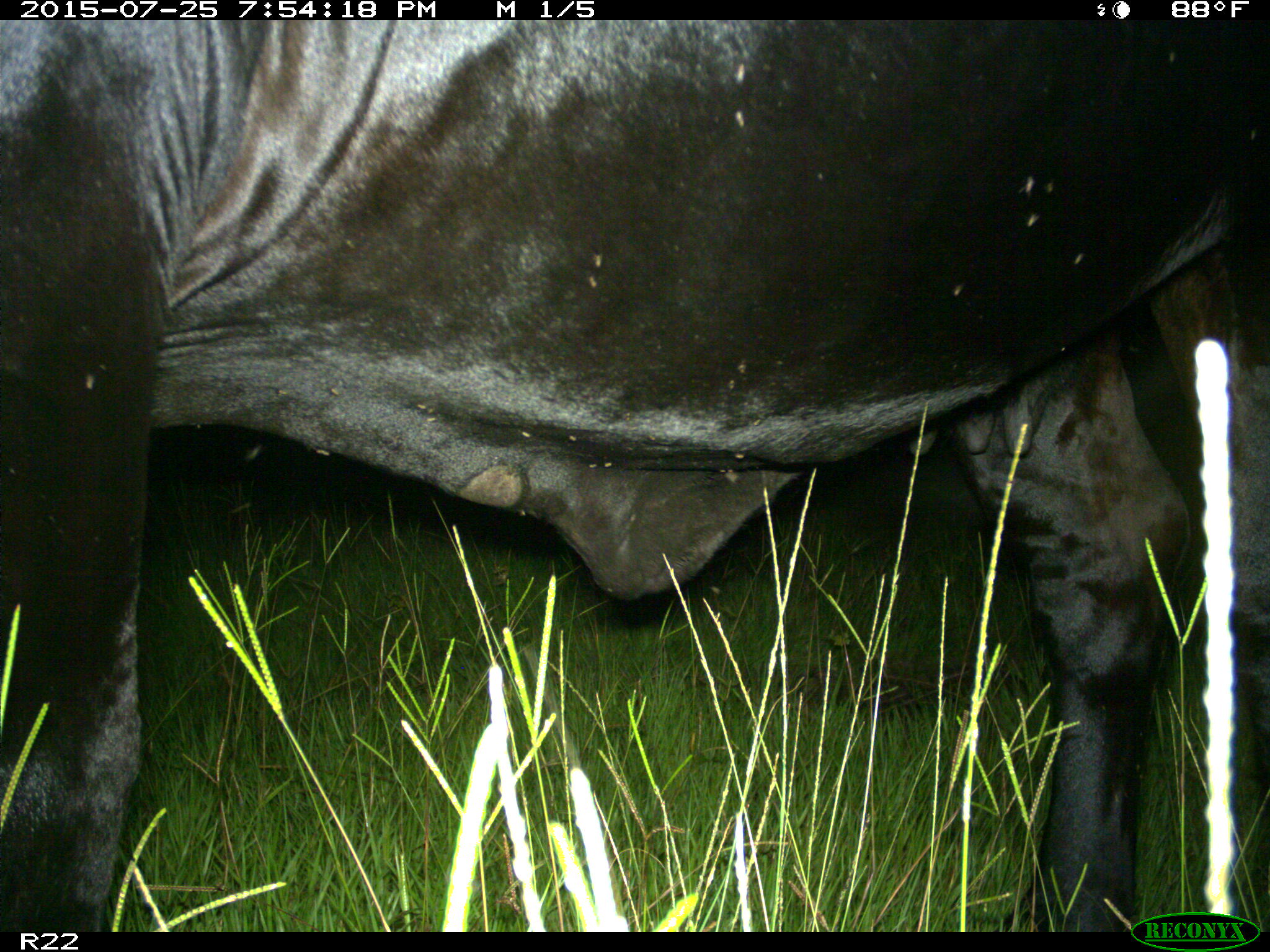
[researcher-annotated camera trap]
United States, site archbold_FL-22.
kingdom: Animalia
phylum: Chordata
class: Mammalia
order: Artiodactyla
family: Bovidae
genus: Bos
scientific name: Bos taurus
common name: domestic cow